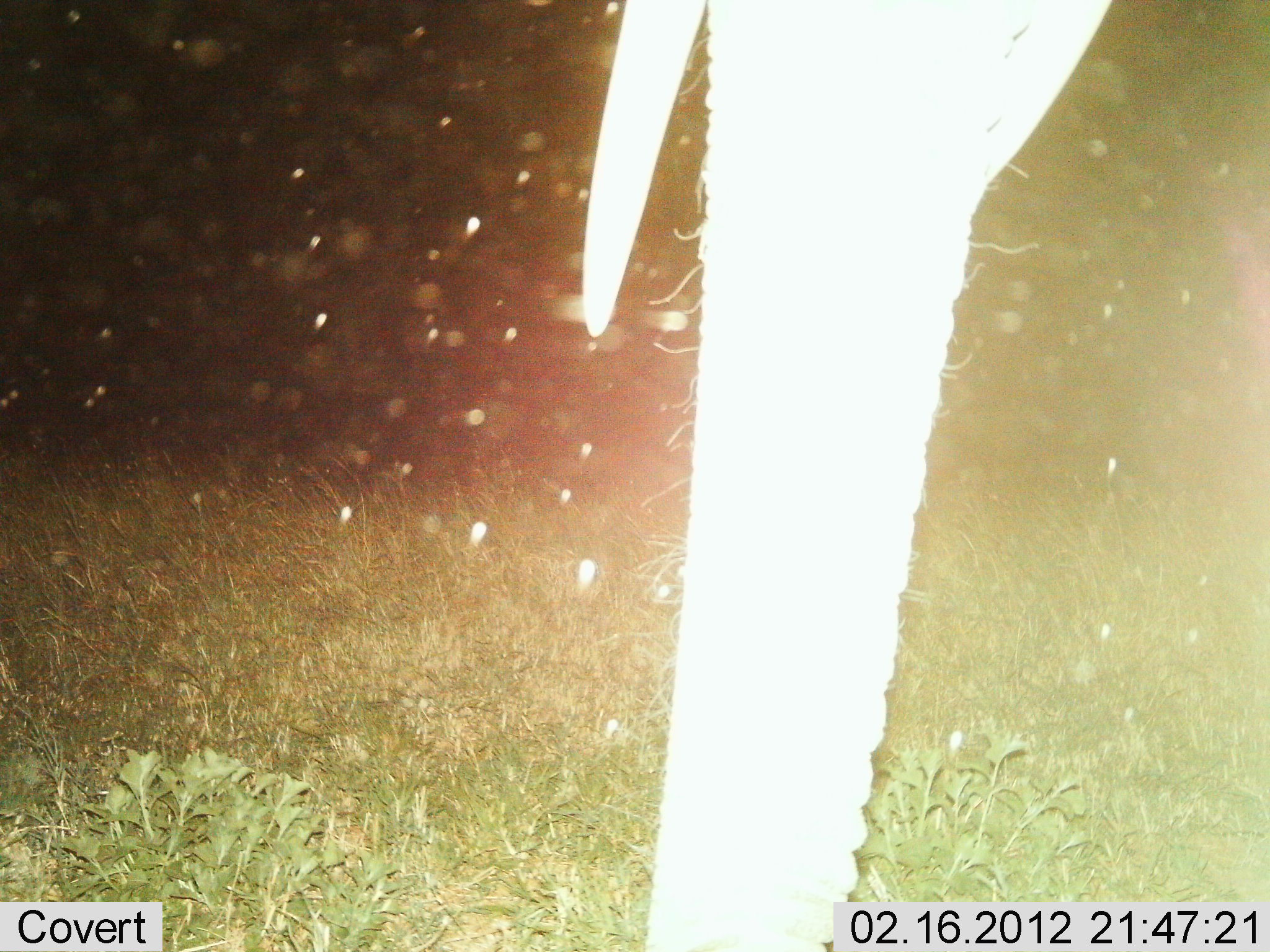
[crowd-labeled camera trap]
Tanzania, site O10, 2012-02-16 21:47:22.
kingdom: Animalia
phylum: Chordata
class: Mammalia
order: Proboscidea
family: Elephantidae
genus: Loxodonta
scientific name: Loxodonta africana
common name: african bush elephant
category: elephant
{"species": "elephant (african bush elephant) (Loxodonta africana)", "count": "1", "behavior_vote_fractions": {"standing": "85%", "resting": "0%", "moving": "5%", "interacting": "0%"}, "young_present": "0%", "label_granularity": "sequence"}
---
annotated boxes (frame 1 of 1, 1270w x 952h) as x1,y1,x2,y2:
animal: 579,0,1113,952